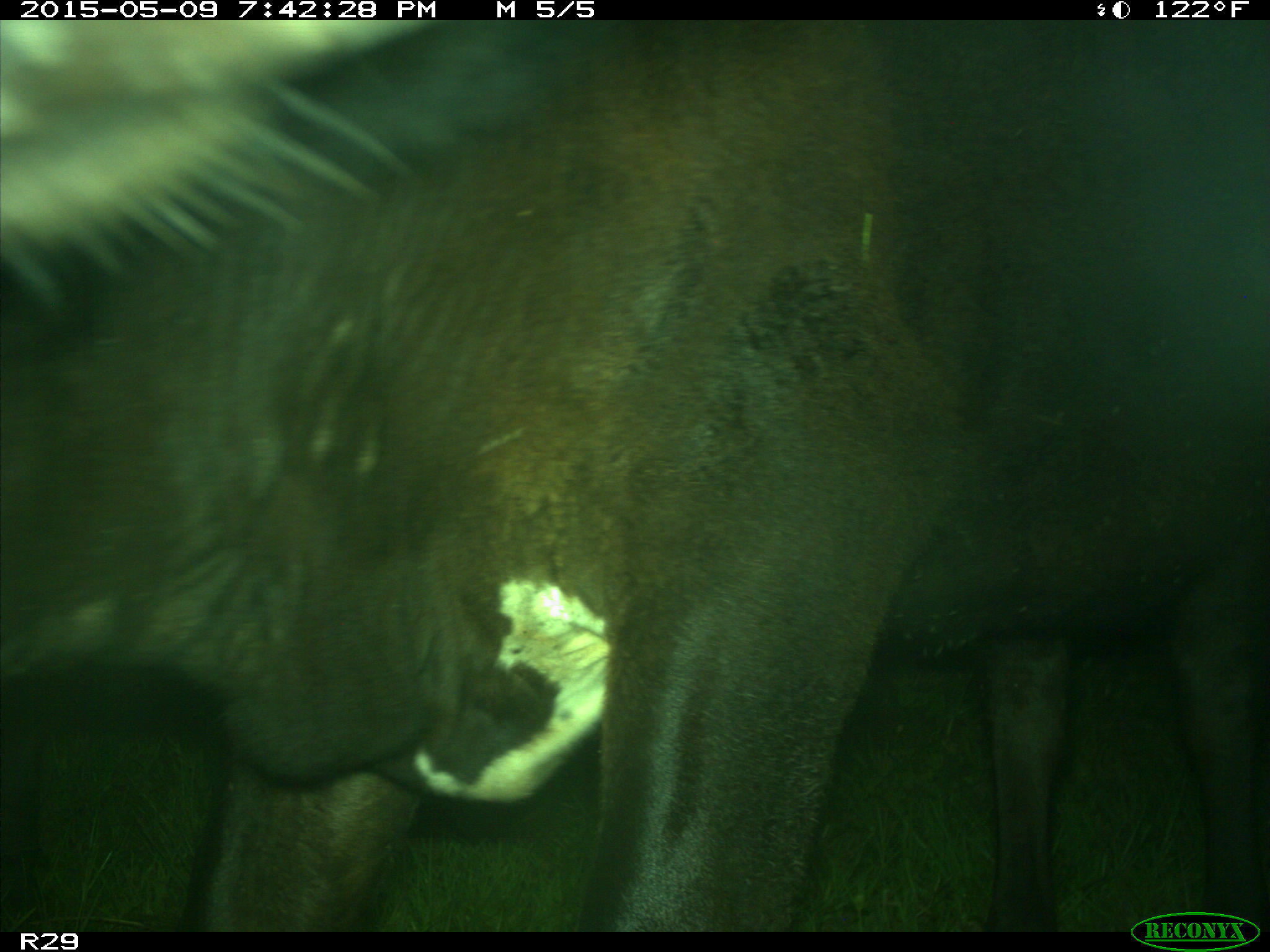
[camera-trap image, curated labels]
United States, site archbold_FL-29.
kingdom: Animalia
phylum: Chordata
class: Mammalia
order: Artiodactyla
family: Bovidae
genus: Bos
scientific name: Bos taurus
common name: domestic cow